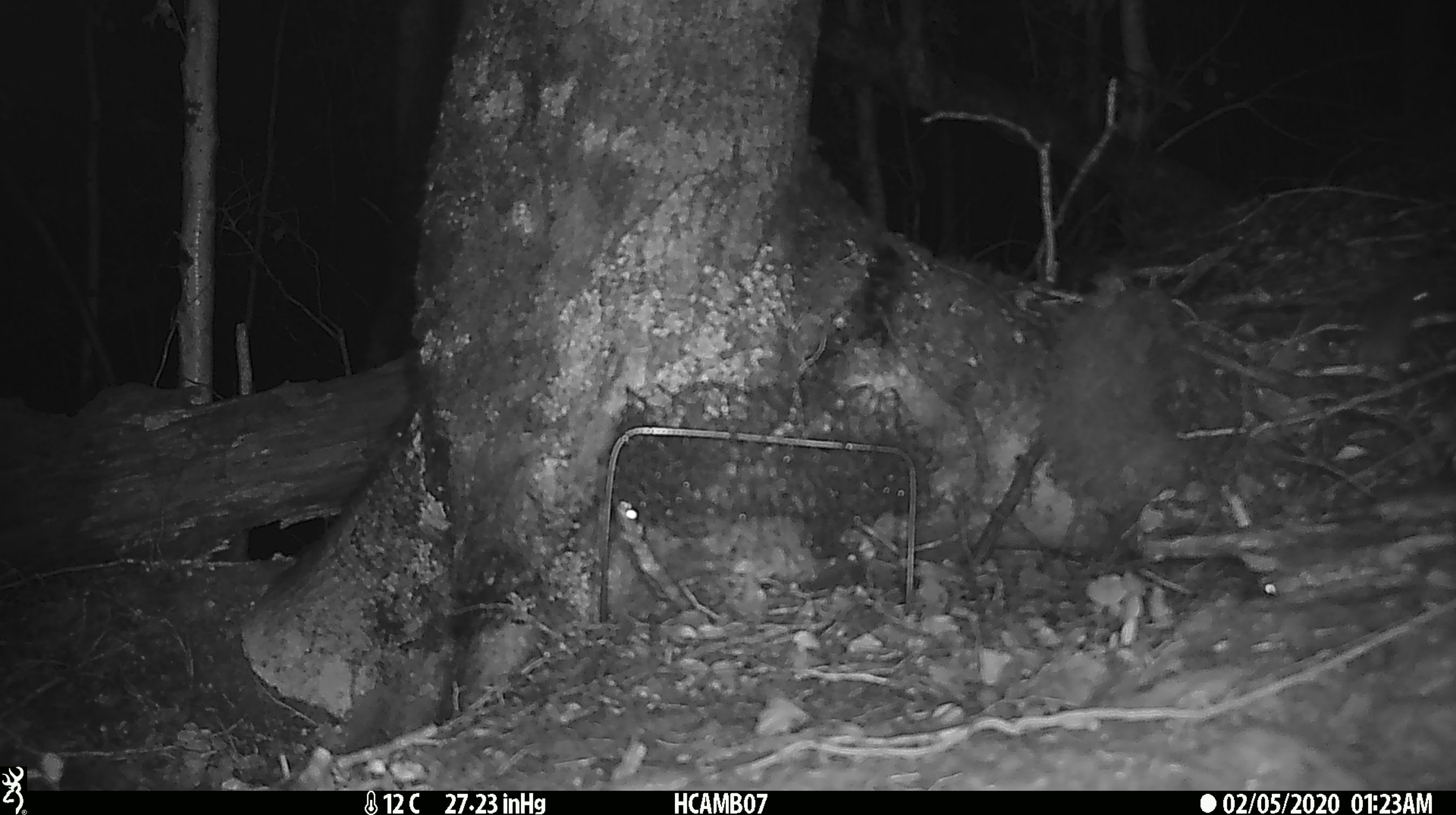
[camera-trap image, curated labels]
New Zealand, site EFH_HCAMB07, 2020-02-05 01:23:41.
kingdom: Animalia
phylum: Chordata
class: Mammalia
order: Rodentia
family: Muridae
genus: Mus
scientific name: Mus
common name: mouse